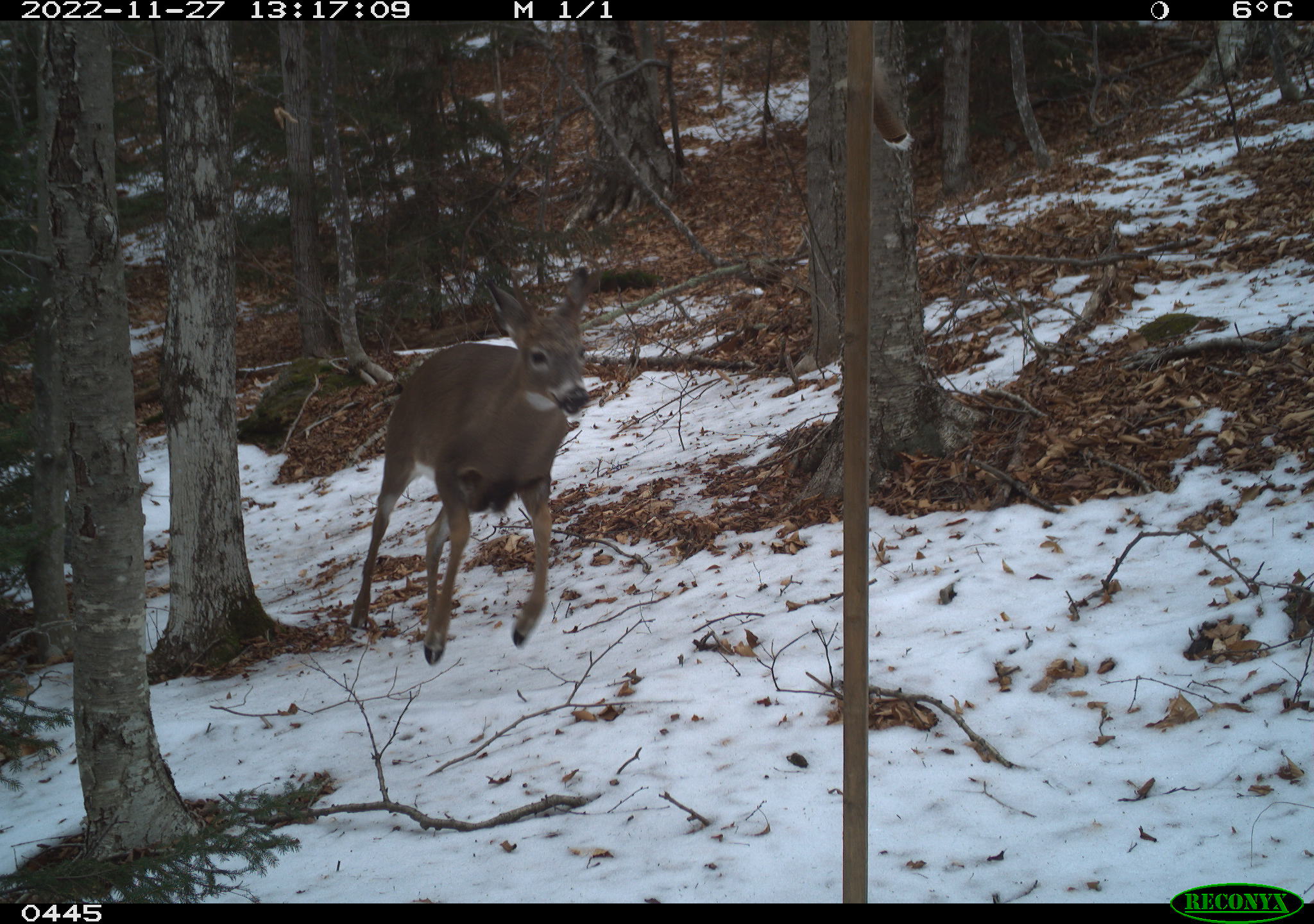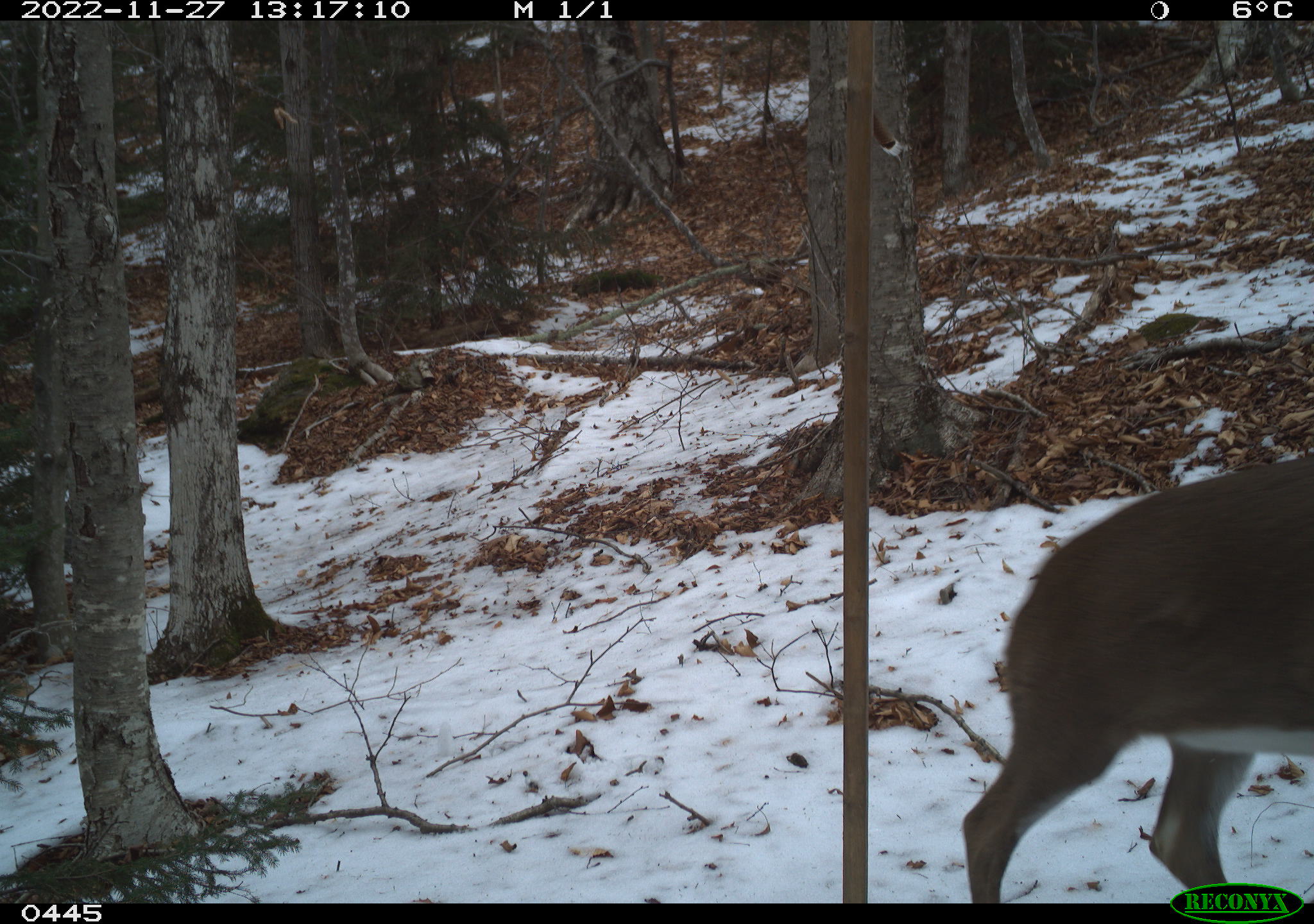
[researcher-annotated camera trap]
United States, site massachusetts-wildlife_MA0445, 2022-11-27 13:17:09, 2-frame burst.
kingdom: Animalia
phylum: Chordata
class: Mammalia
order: Artiodactyla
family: Cervidae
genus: Odocoileus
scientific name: Odocoileus virginianus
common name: white-tailed deer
White-tailed deer (Odocoileus virginianus).